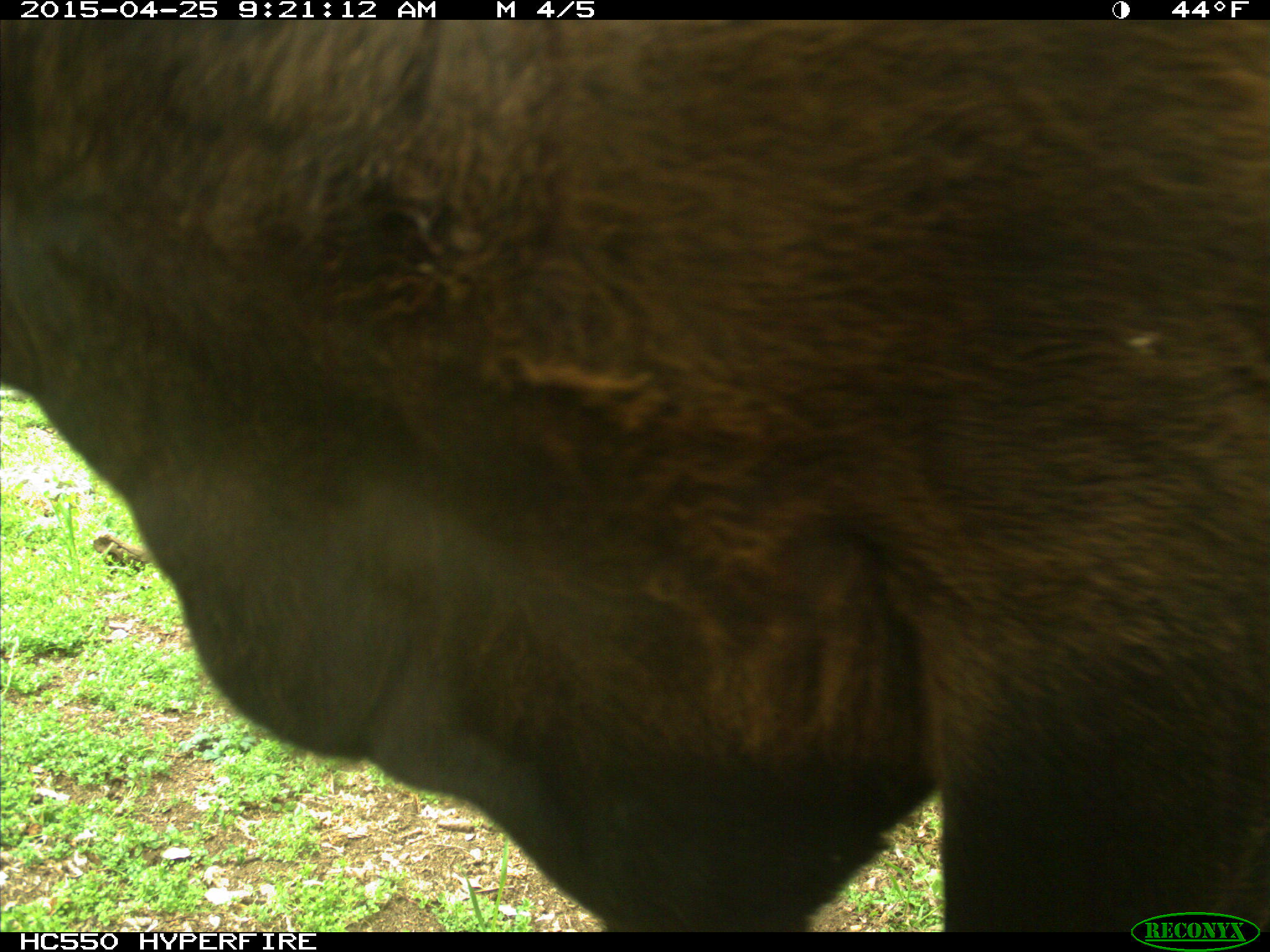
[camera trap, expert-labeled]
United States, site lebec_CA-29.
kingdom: Animalia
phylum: Chordata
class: Mammalia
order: Artiodactyla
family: Bovidae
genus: Bos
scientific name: Bos taurus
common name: domestic cow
Bos taurus (domestic cow).